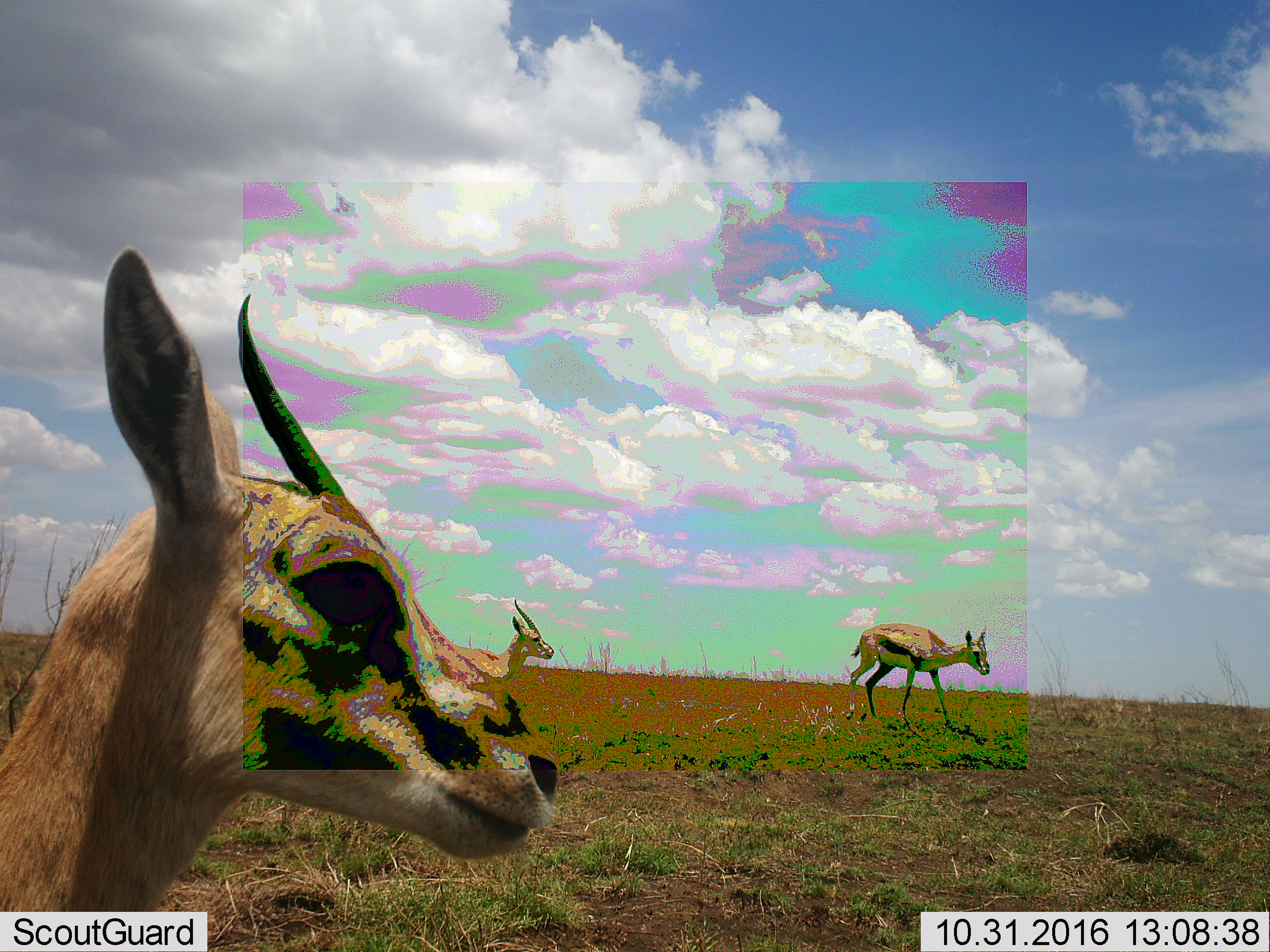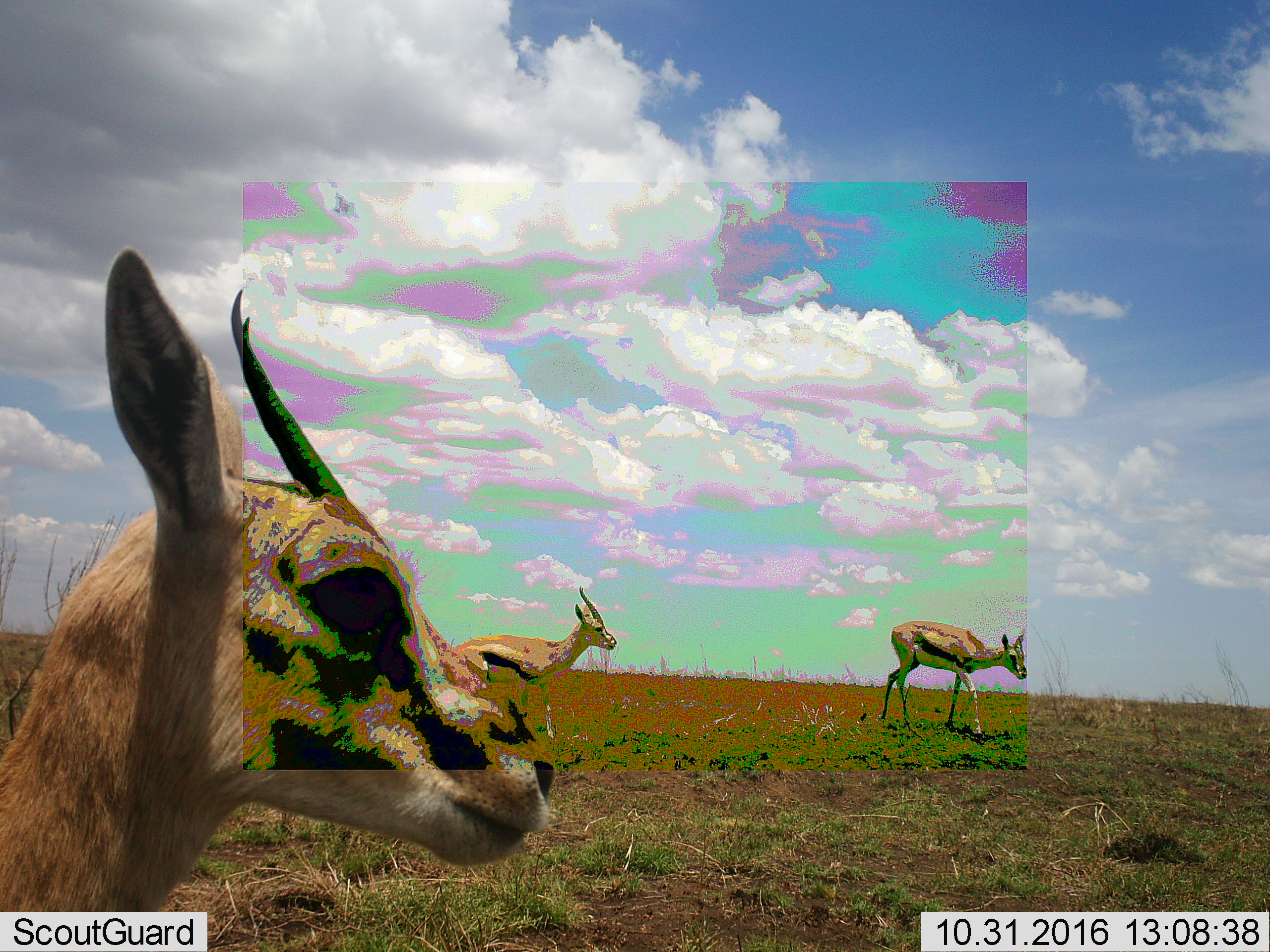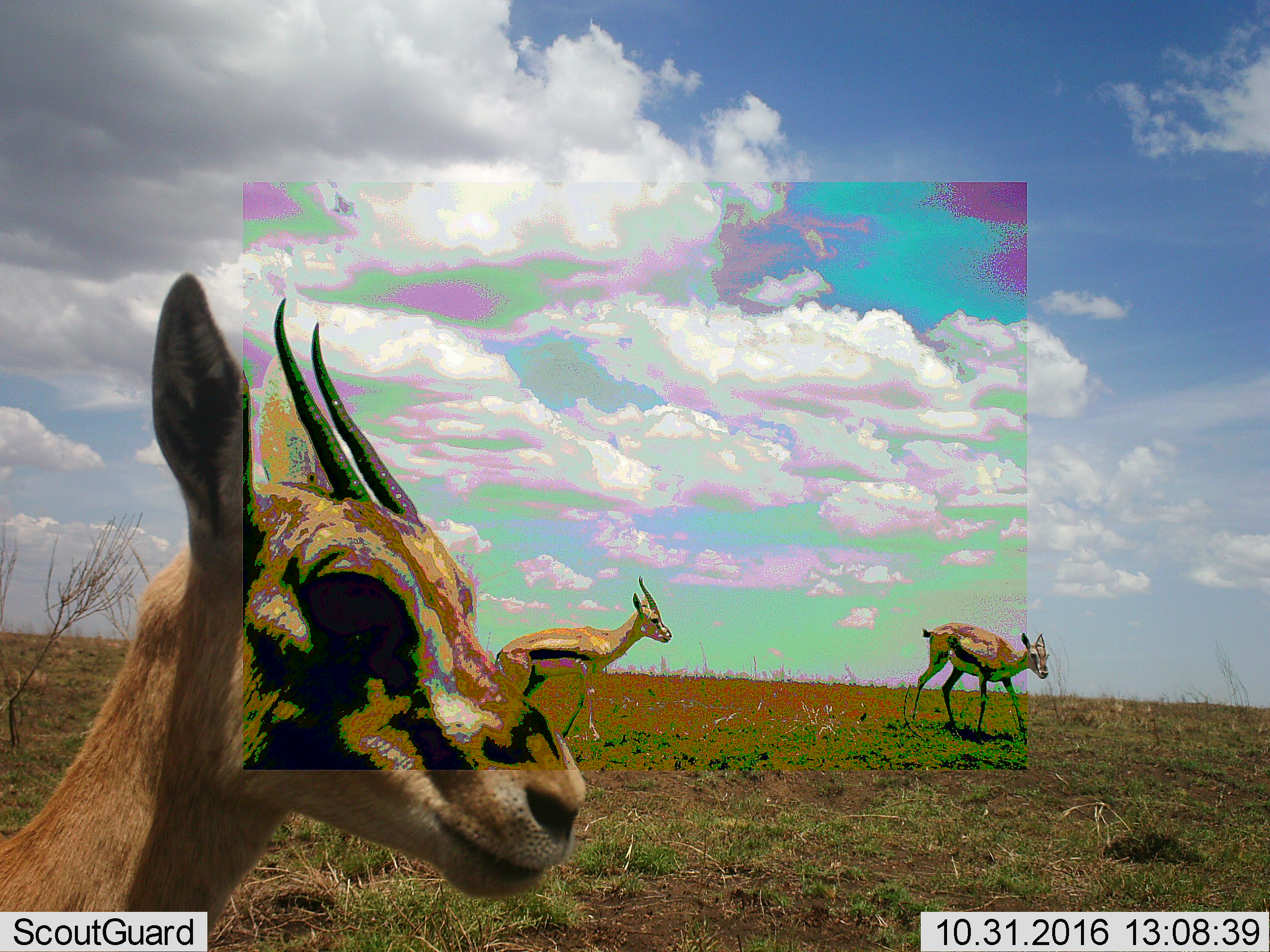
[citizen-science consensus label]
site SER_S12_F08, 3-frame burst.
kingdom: Animalia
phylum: Chordata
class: Mammalia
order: Artiodactyla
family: Bovidae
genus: Eudorcas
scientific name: Eudorcas thomsonii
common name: thomson's gazelle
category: gazellethomsons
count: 3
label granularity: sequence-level